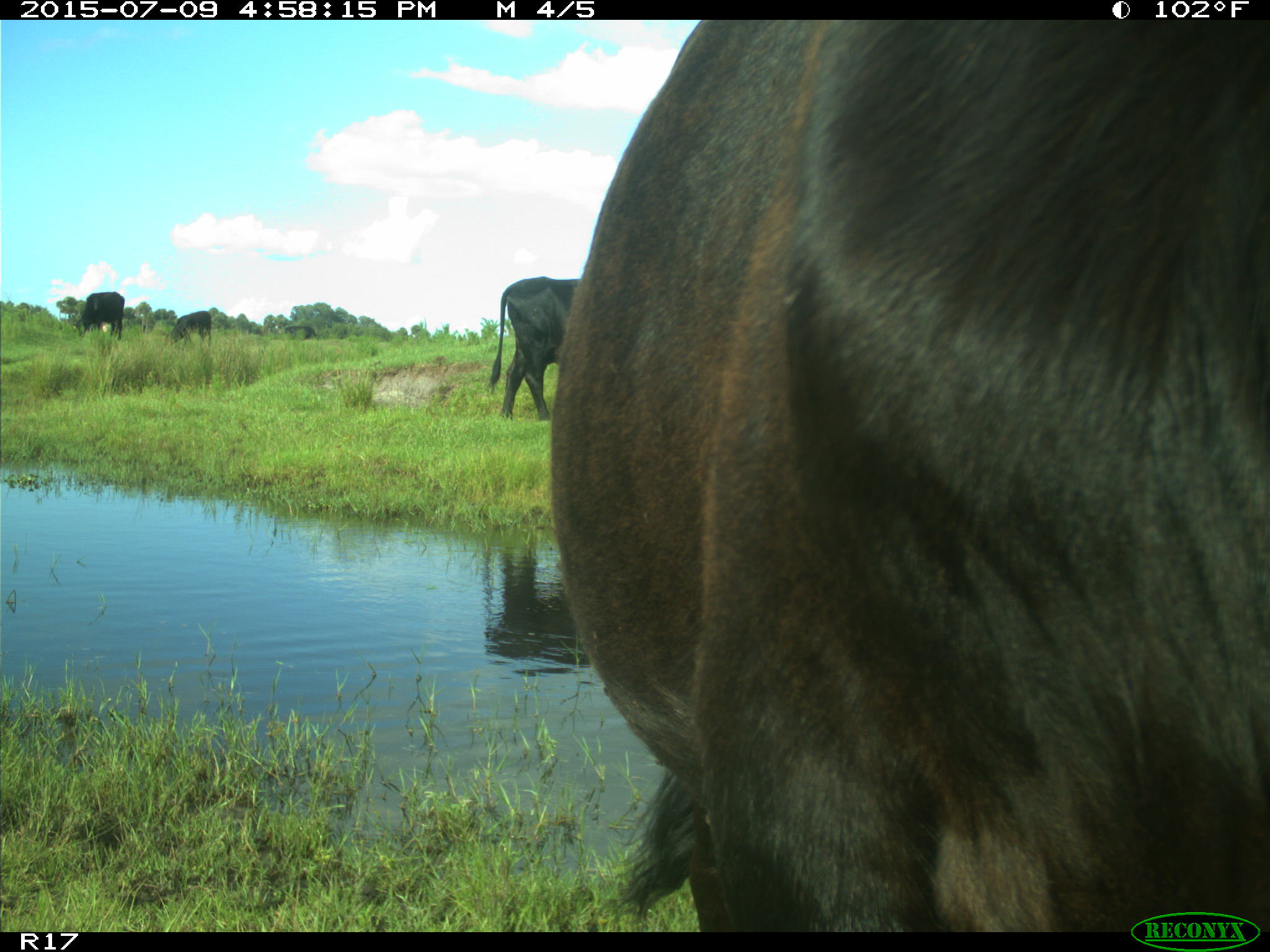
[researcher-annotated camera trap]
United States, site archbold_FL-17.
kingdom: Animalia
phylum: Chordata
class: Mammalia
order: Artiodactyla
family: Bovidae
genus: Bos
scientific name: Bos taurus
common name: domestic cow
Bos taurus (domestic cow).